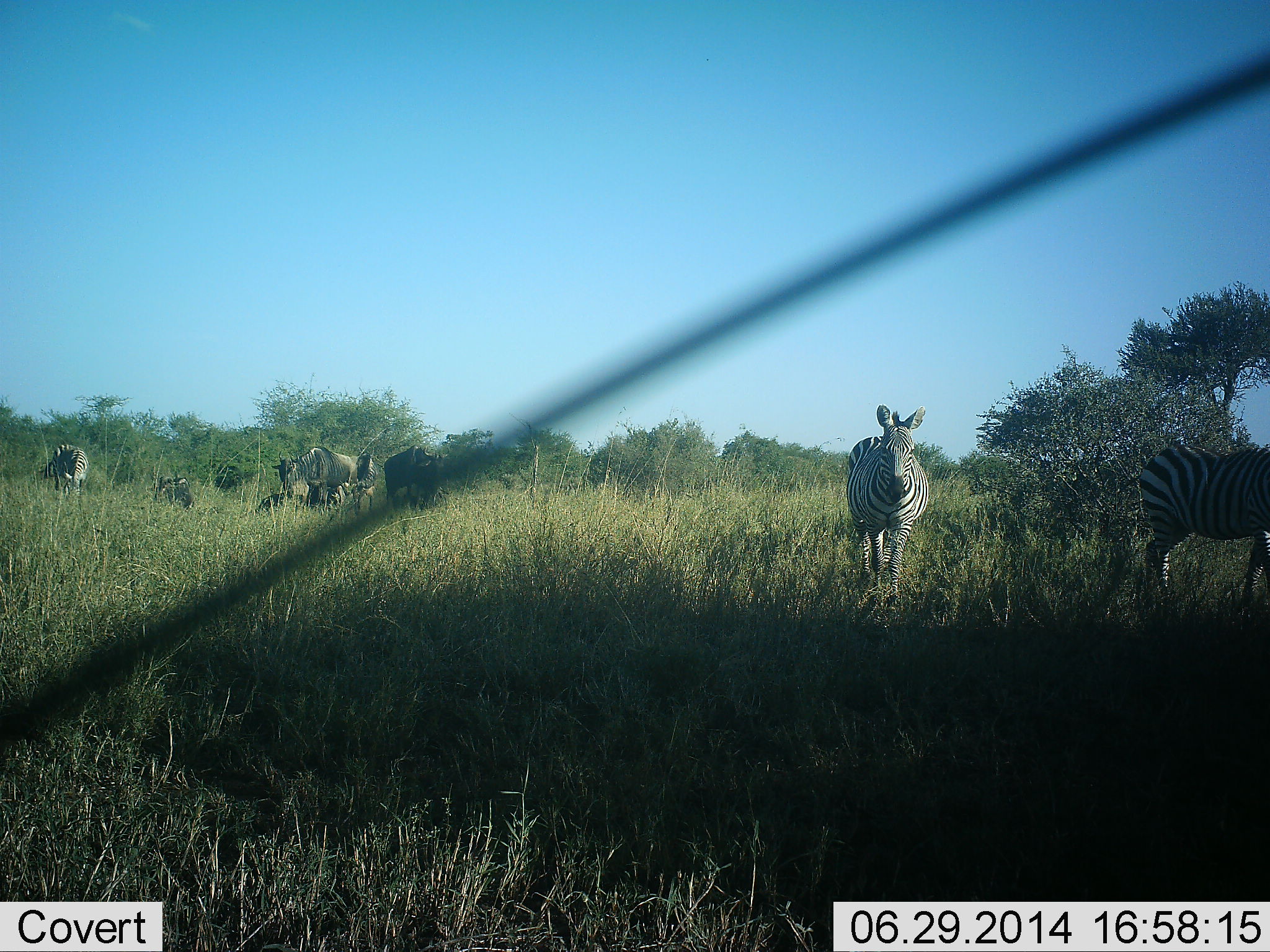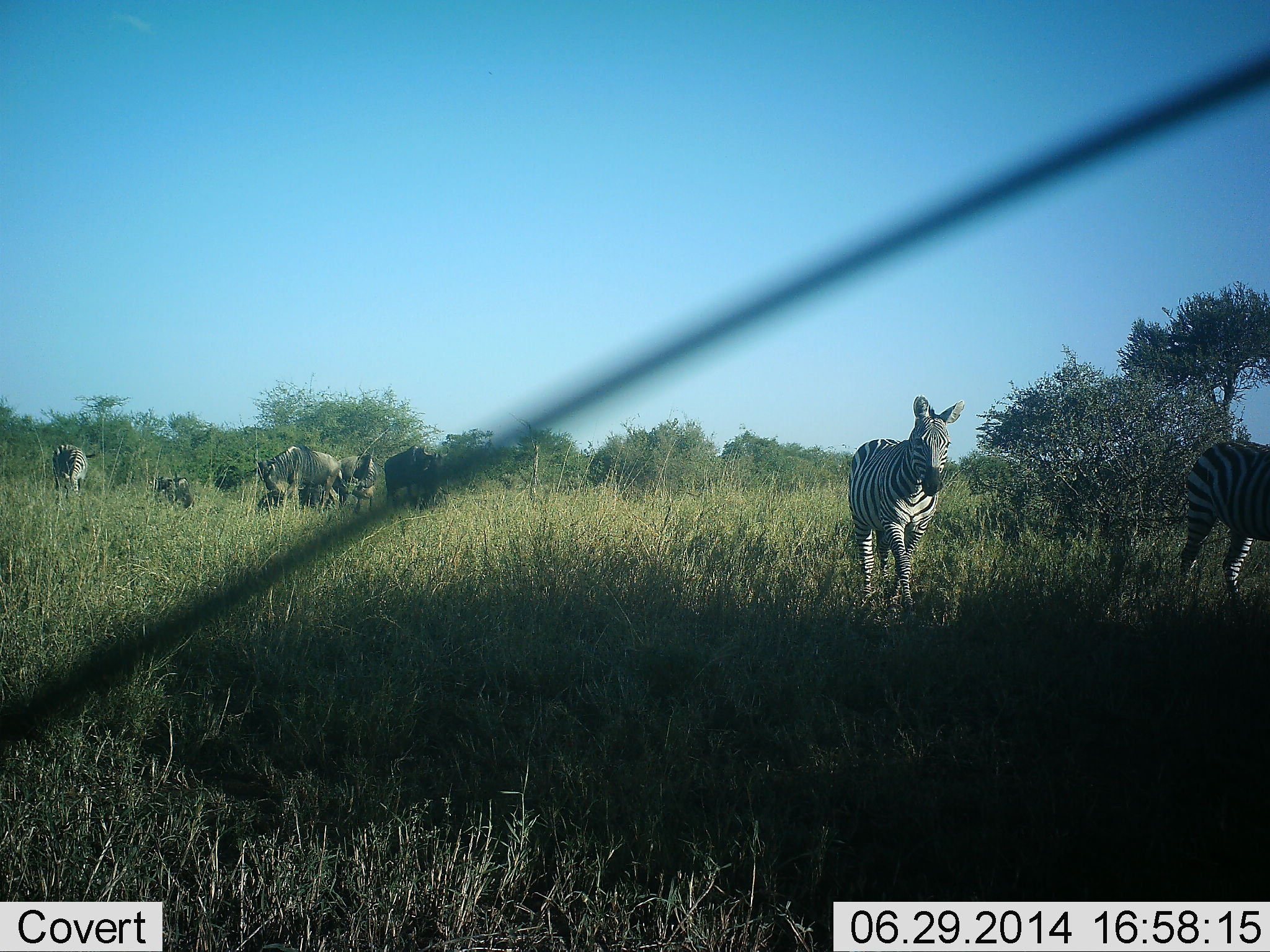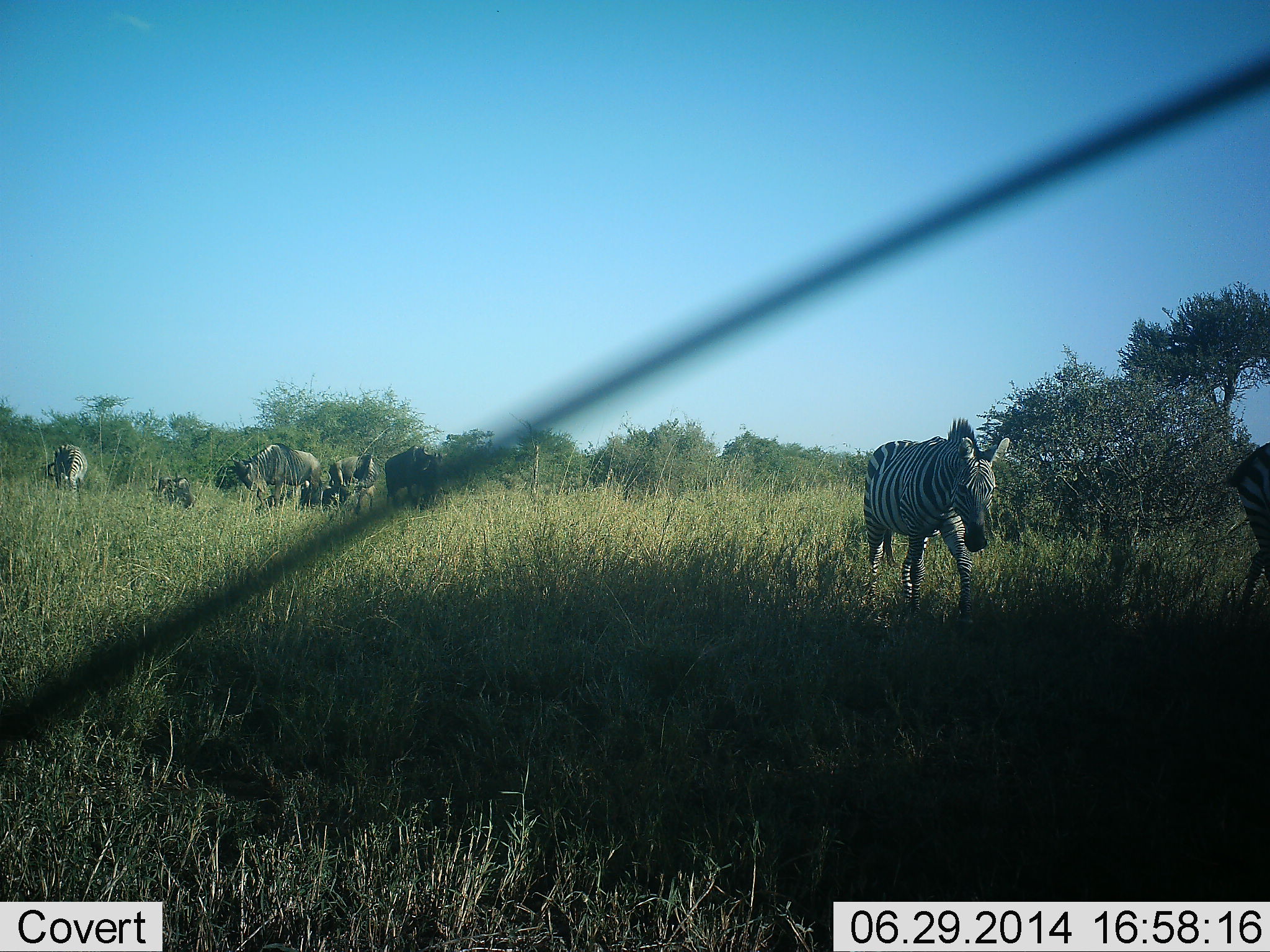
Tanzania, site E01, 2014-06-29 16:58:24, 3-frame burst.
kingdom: Animalia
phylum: Chordata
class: Mammalia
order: Artiodactyla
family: Bovidae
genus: Connochaetes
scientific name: Connochaetes taurinus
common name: blue wildebeest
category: wildebeest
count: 5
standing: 40%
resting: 50%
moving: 70%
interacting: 10%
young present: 10%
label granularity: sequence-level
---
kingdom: Animalia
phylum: Chordata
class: Mammalia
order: Perissodactyla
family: Equidae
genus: Equus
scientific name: Equus quagga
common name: plains zebra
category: zebra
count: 3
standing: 33%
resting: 0%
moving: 75%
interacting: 0%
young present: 0%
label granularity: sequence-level